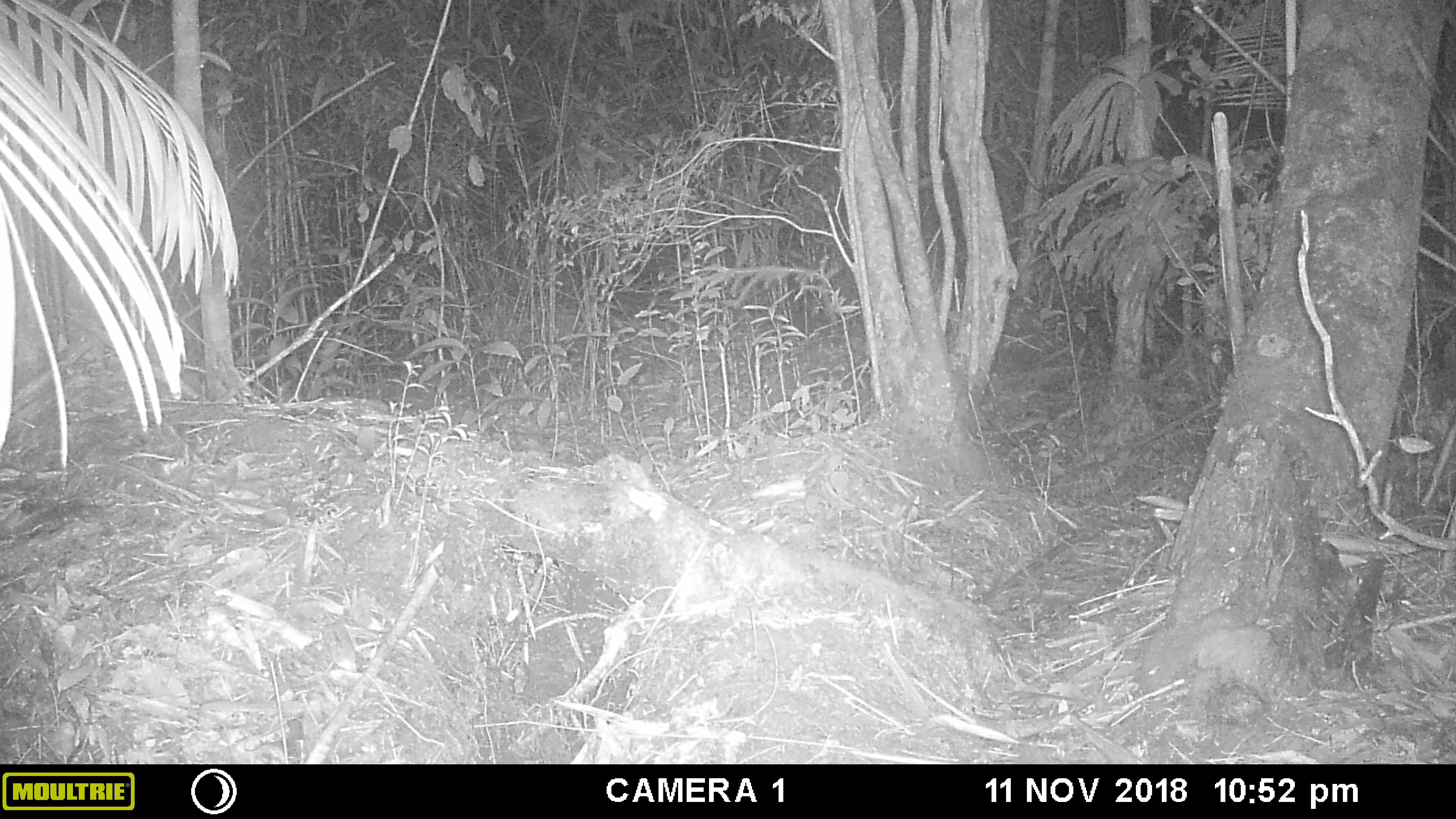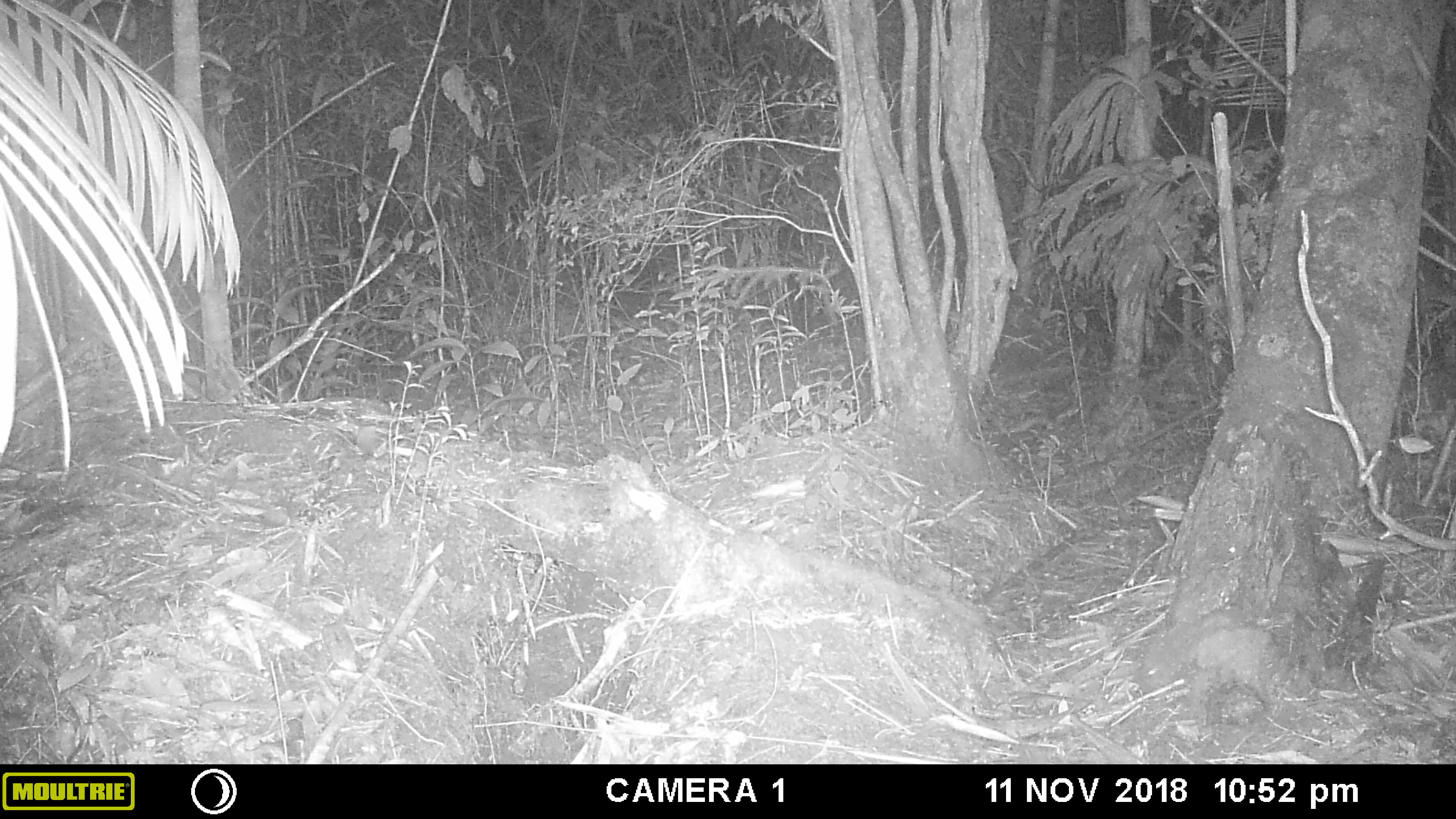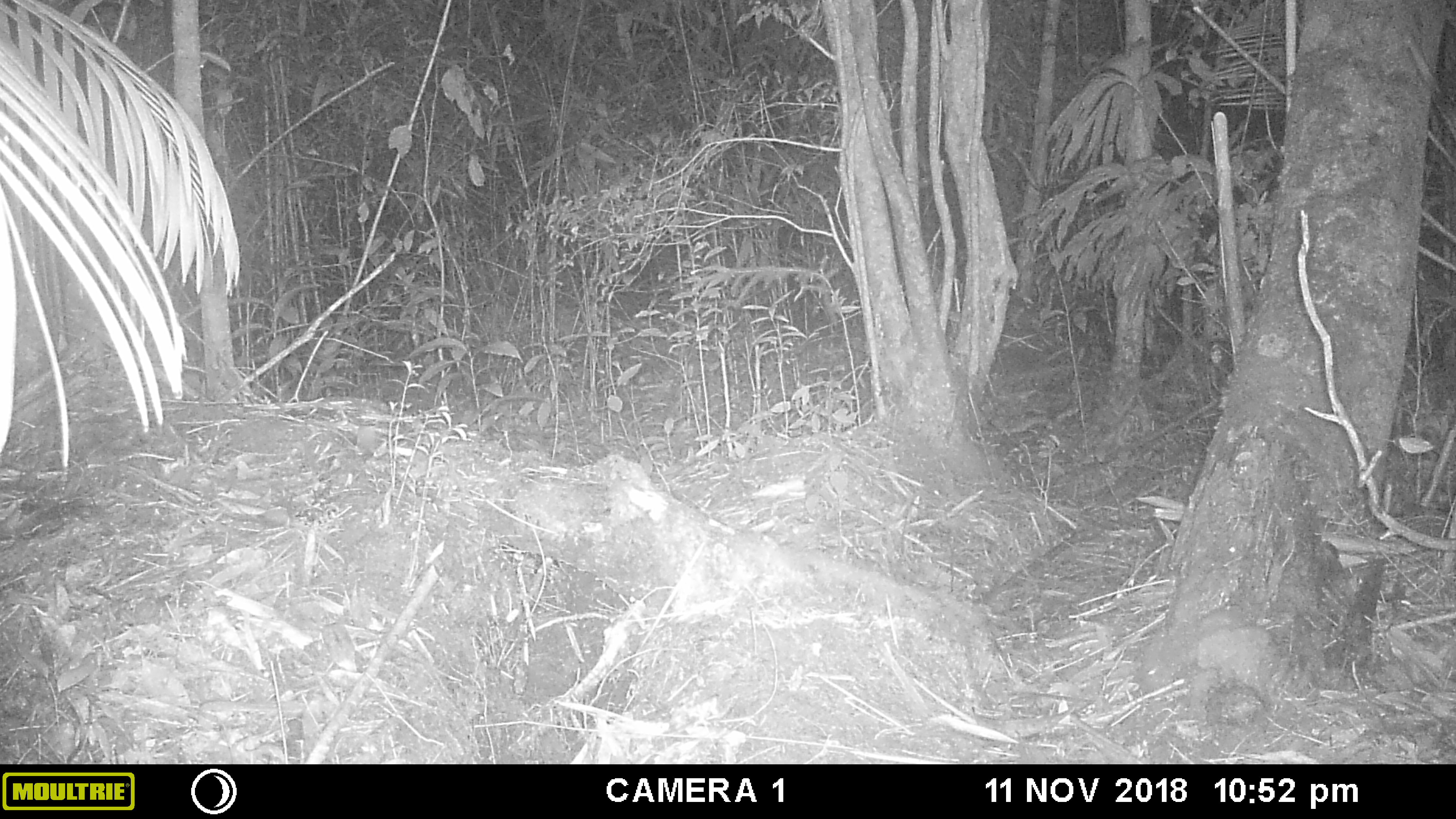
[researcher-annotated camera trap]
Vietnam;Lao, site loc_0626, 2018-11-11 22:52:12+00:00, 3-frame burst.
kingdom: Animalia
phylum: Chordata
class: Mammalia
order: Rodentia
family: Muridae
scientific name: Muridae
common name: old-world mice and rats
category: unidentified murid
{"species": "unidentified murid (old-world mice and rats) (Muridae)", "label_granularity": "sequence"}